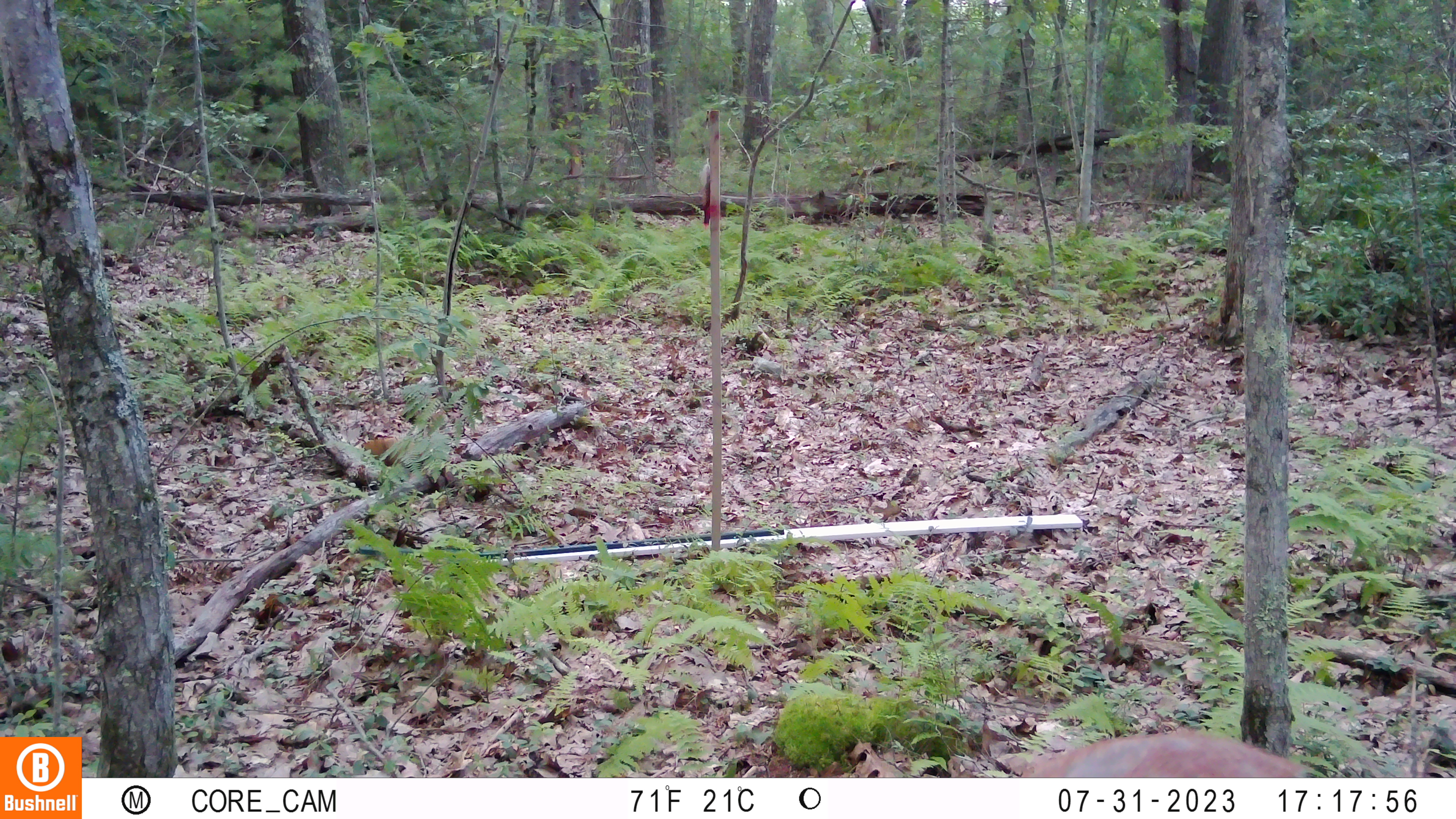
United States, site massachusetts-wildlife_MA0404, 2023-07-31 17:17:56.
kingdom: Animalia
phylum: Chordata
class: Mammalia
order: Artiodactyla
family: Cervidae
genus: Odocoileus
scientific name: Odocoileus virginianus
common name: white-tailed deer